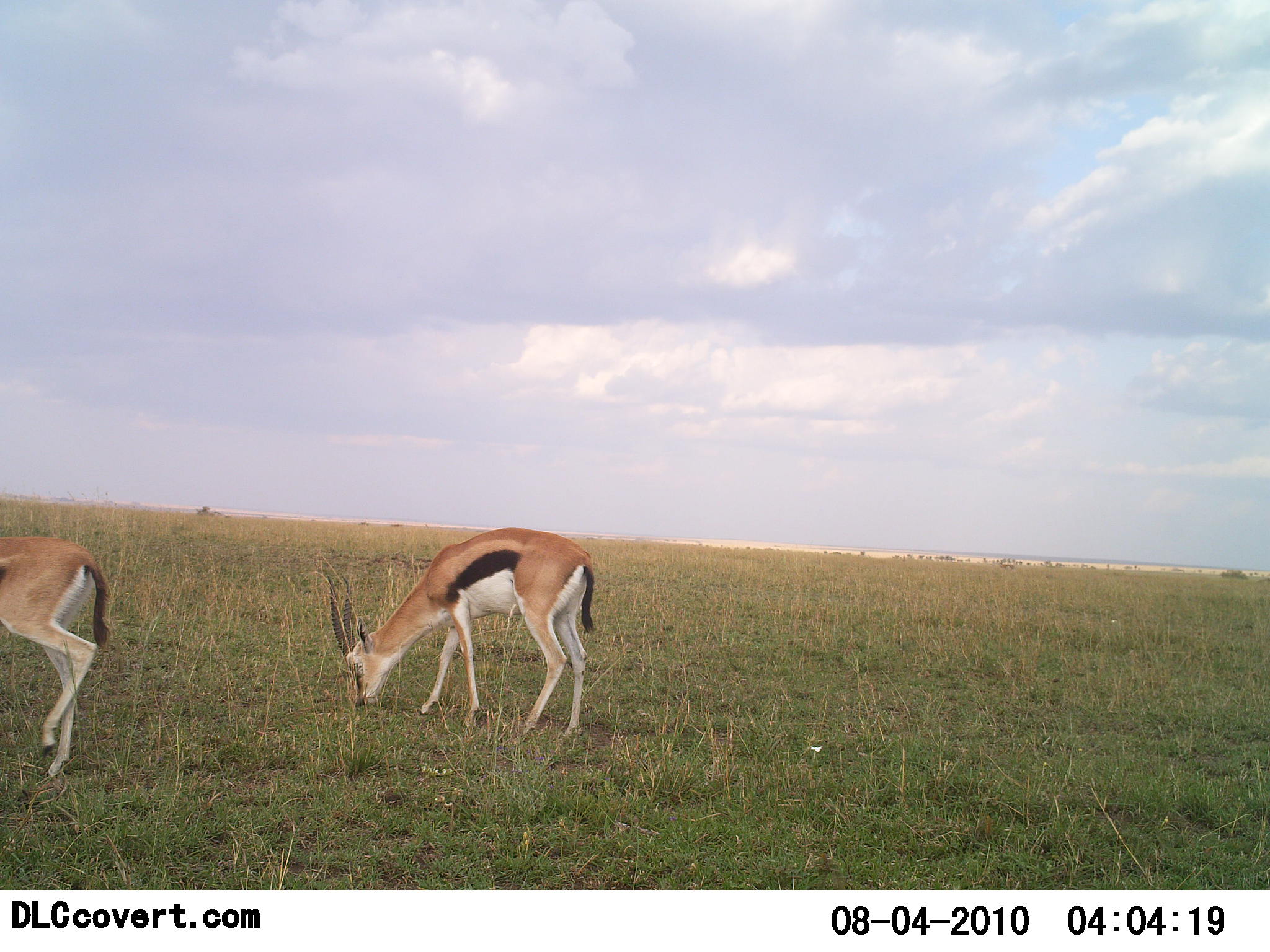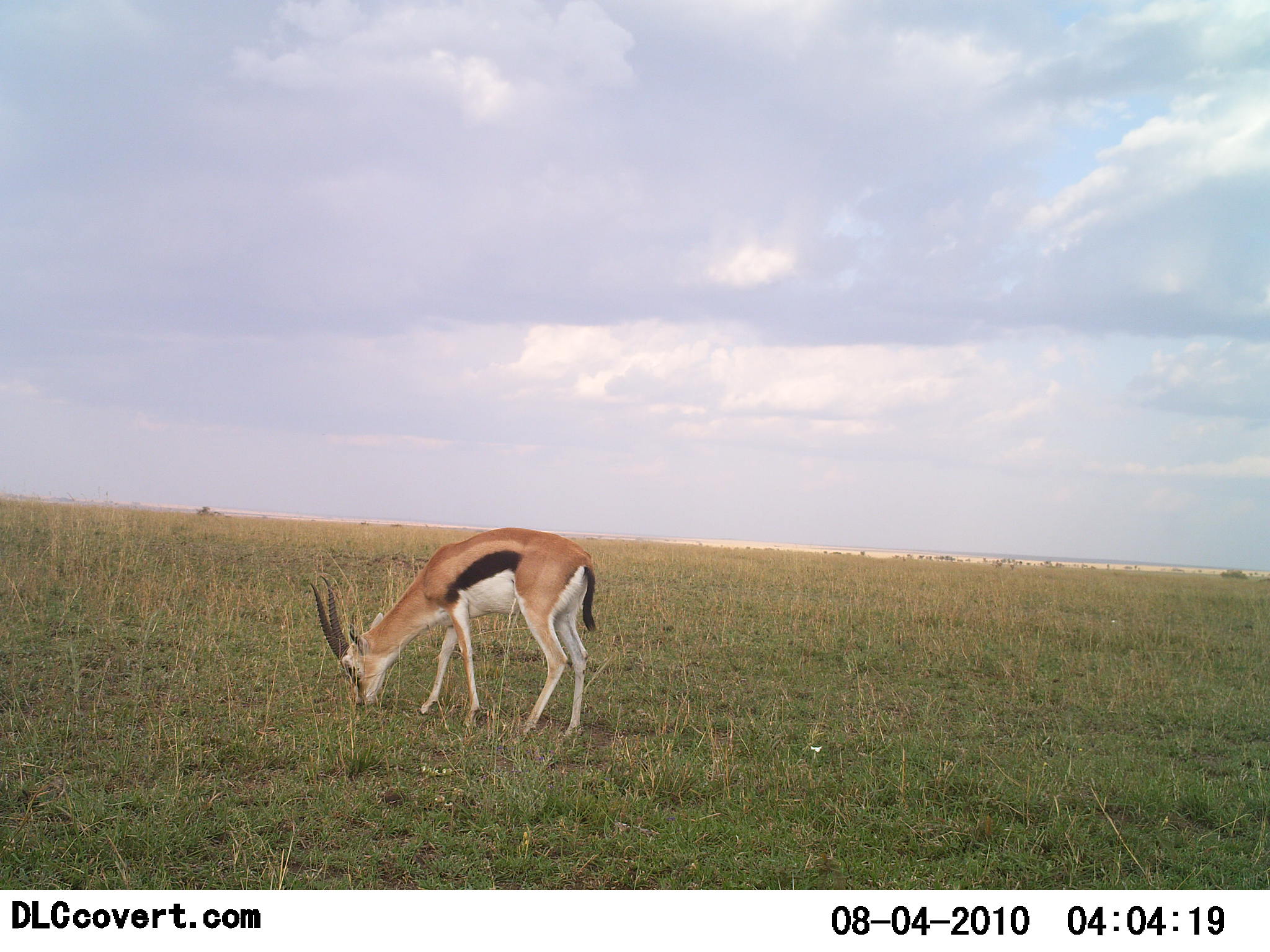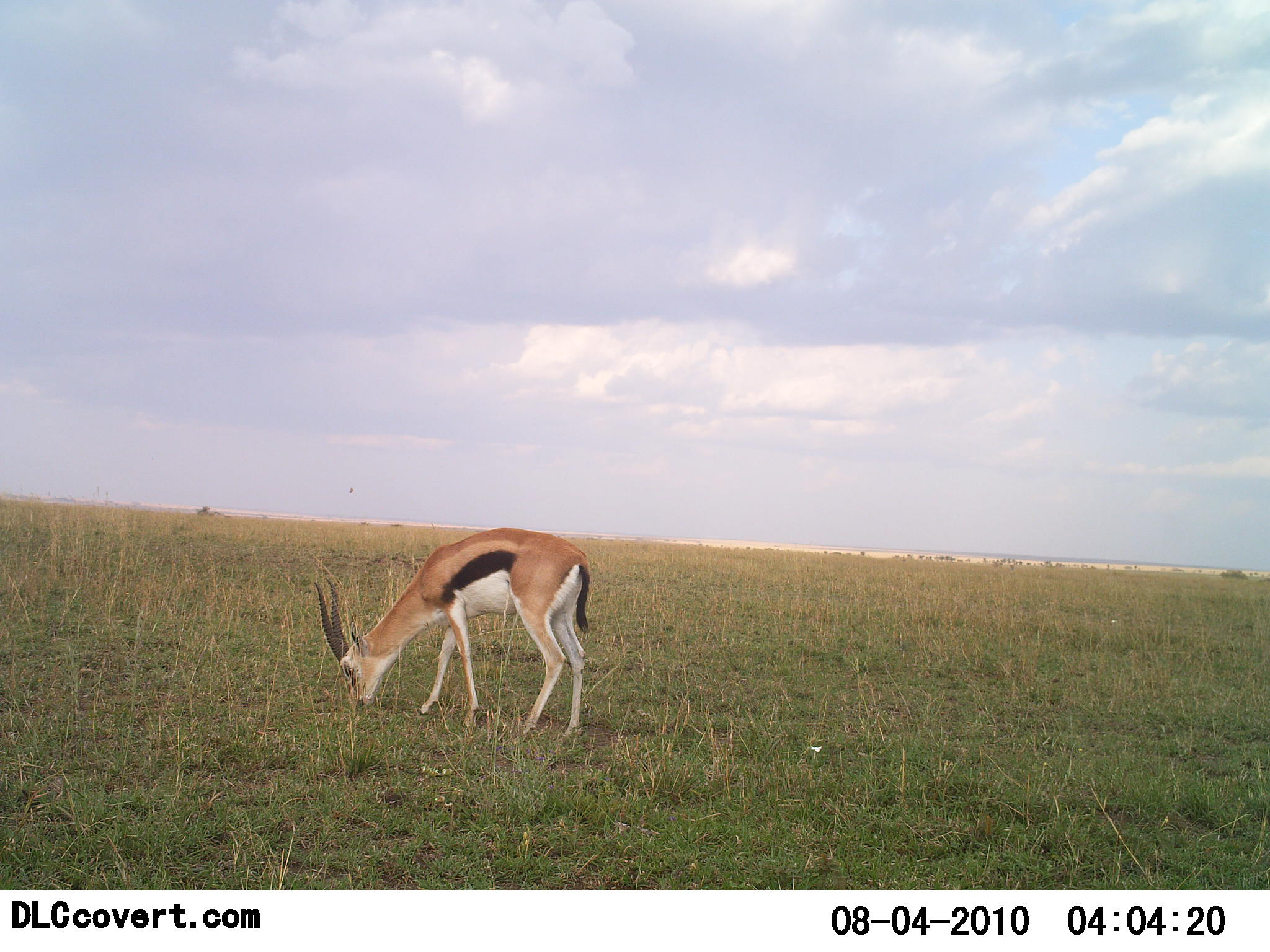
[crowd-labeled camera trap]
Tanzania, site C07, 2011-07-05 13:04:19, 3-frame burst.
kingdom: Animalia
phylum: Chordata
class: Mammalia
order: Artiodactyla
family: Bovidae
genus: Eudorcas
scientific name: Eudorcas thomsonii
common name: thomson's gazelle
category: gazellethomsons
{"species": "gazellethomsons (thomson's gazelle) (Eudorcas thomsonii)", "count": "2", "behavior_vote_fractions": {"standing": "17%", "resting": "0%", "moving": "42%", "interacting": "0%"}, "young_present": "0%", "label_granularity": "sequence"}